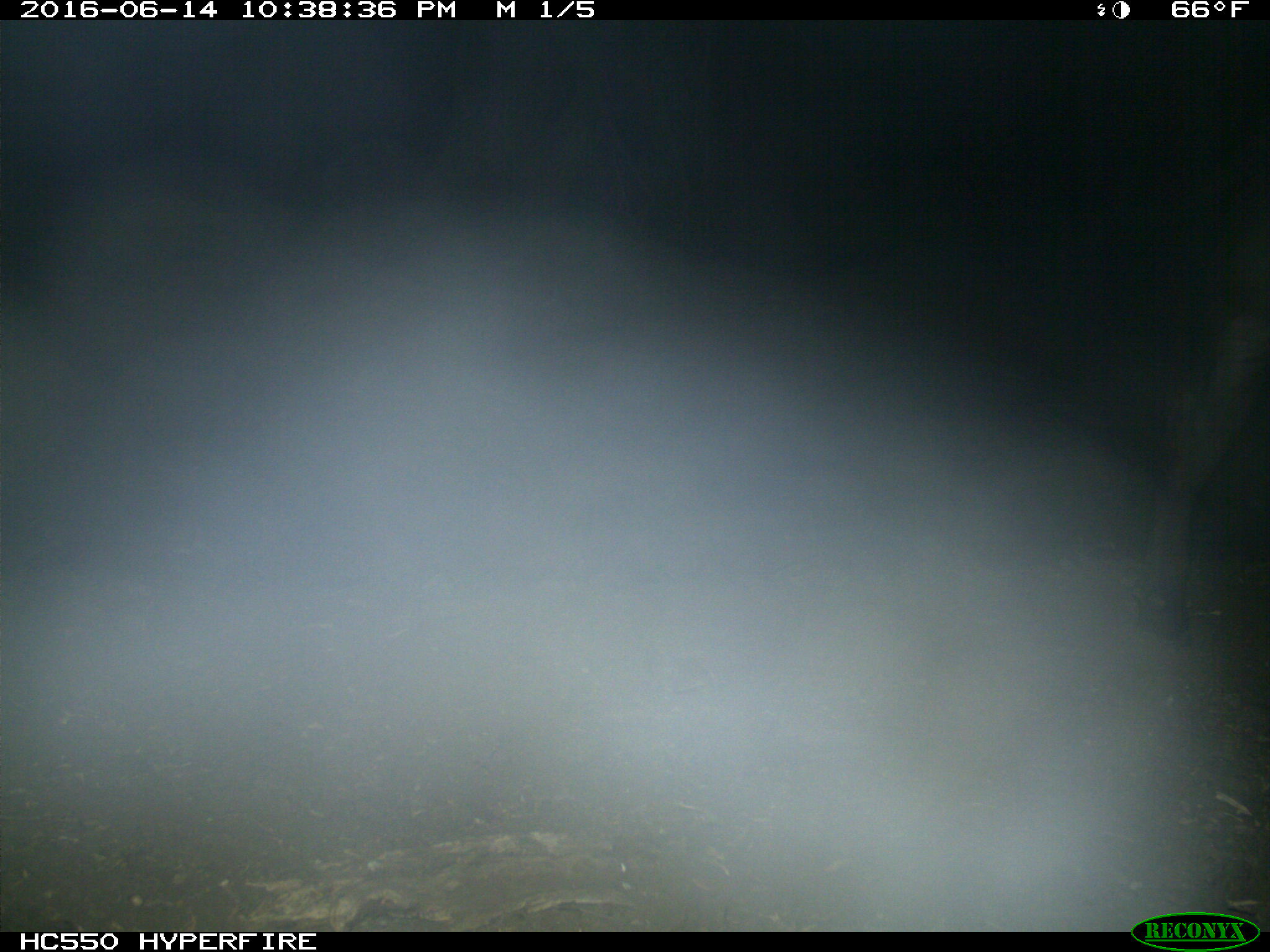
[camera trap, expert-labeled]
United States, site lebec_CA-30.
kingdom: Animalia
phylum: Chordata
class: Mammalia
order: Artiodactyla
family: Bovidae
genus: Bos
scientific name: Bos taurus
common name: domestic cow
Bos taurus (domestic cow).